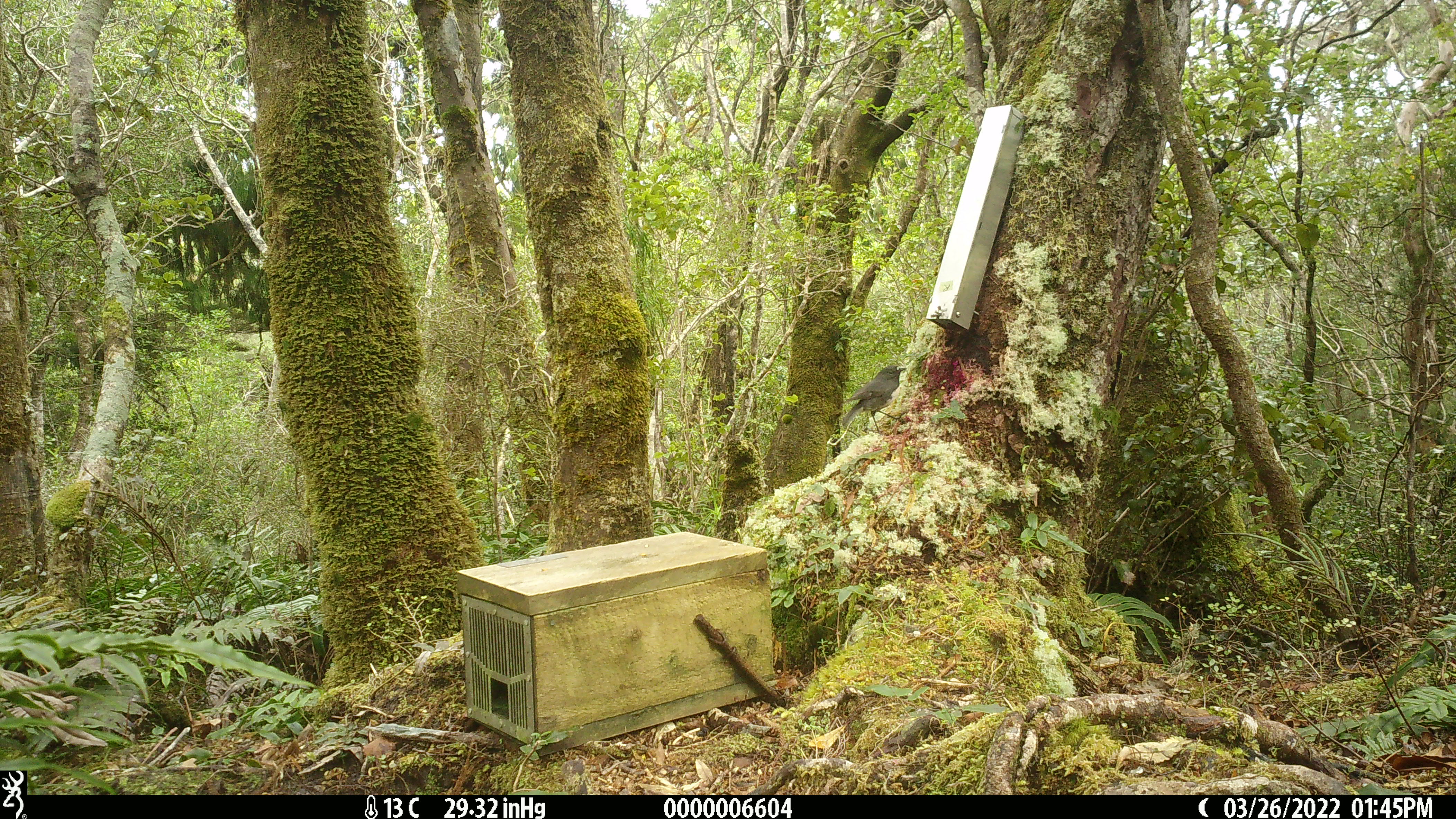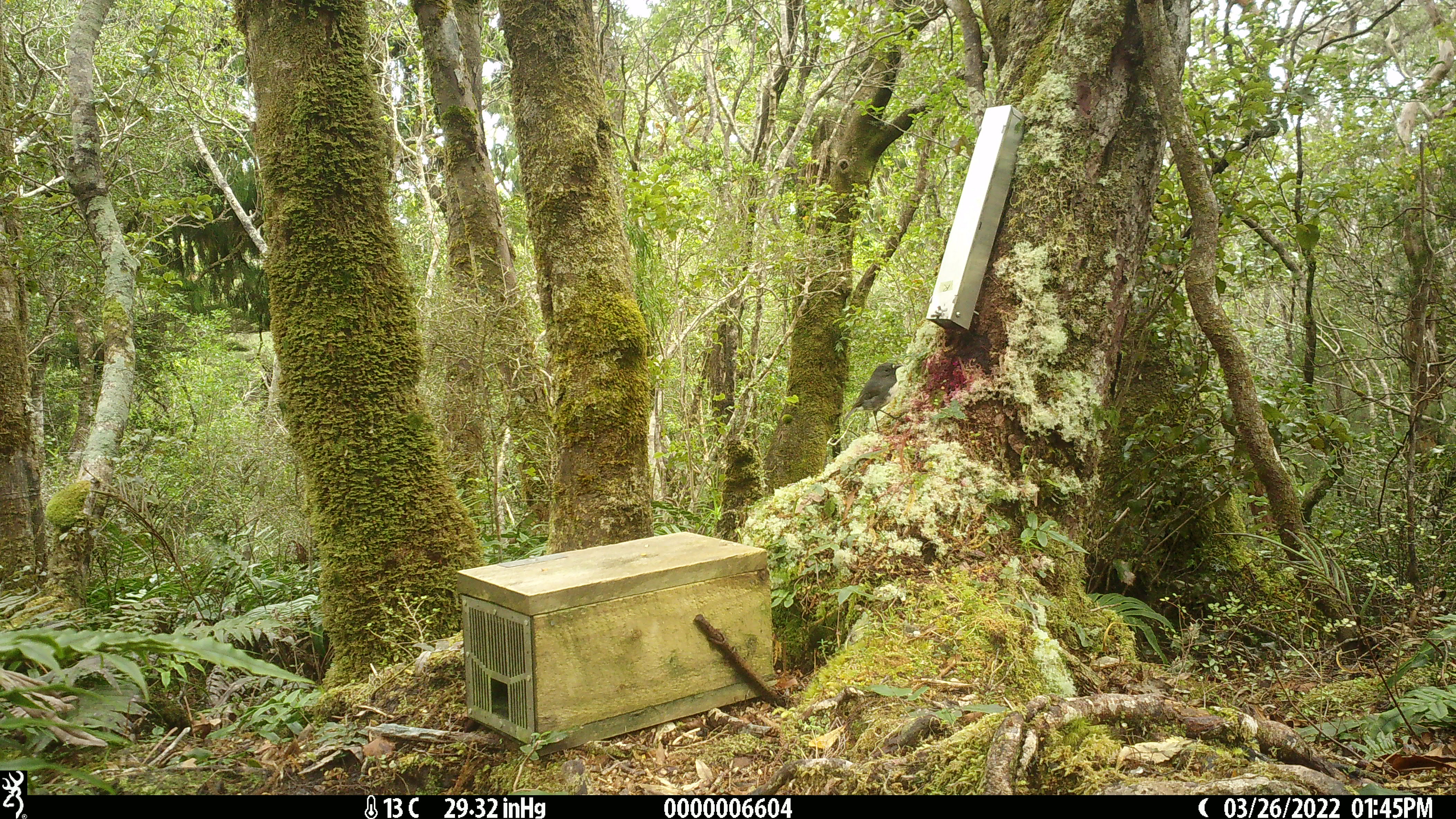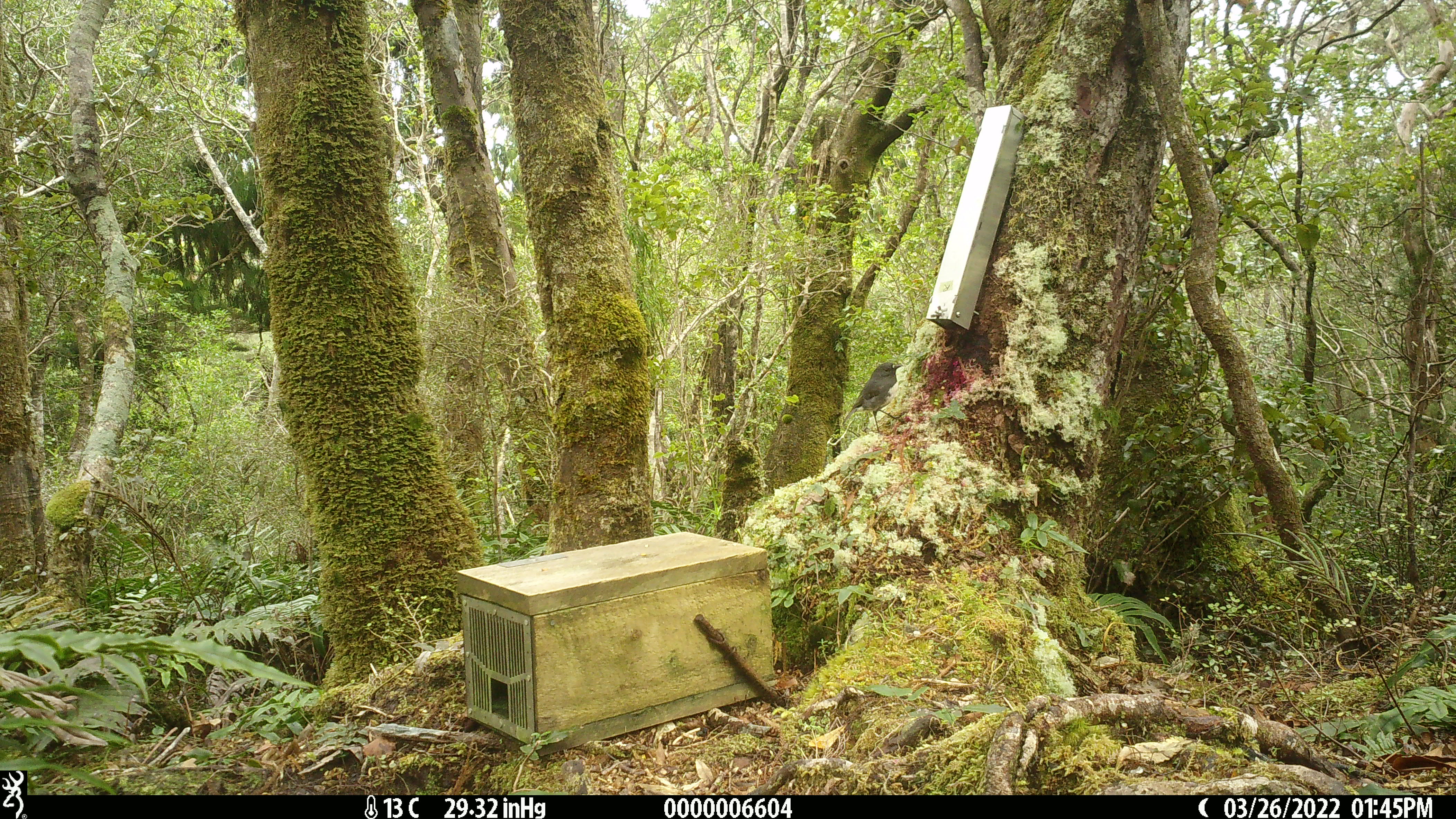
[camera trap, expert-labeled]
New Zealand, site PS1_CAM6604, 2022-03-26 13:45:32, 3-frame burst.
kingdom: Animalia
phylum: Chordata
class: Aves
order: Passeriformes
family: Petroicidae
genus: Petroica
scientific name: Petroica australis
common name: new zealand robin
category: robin